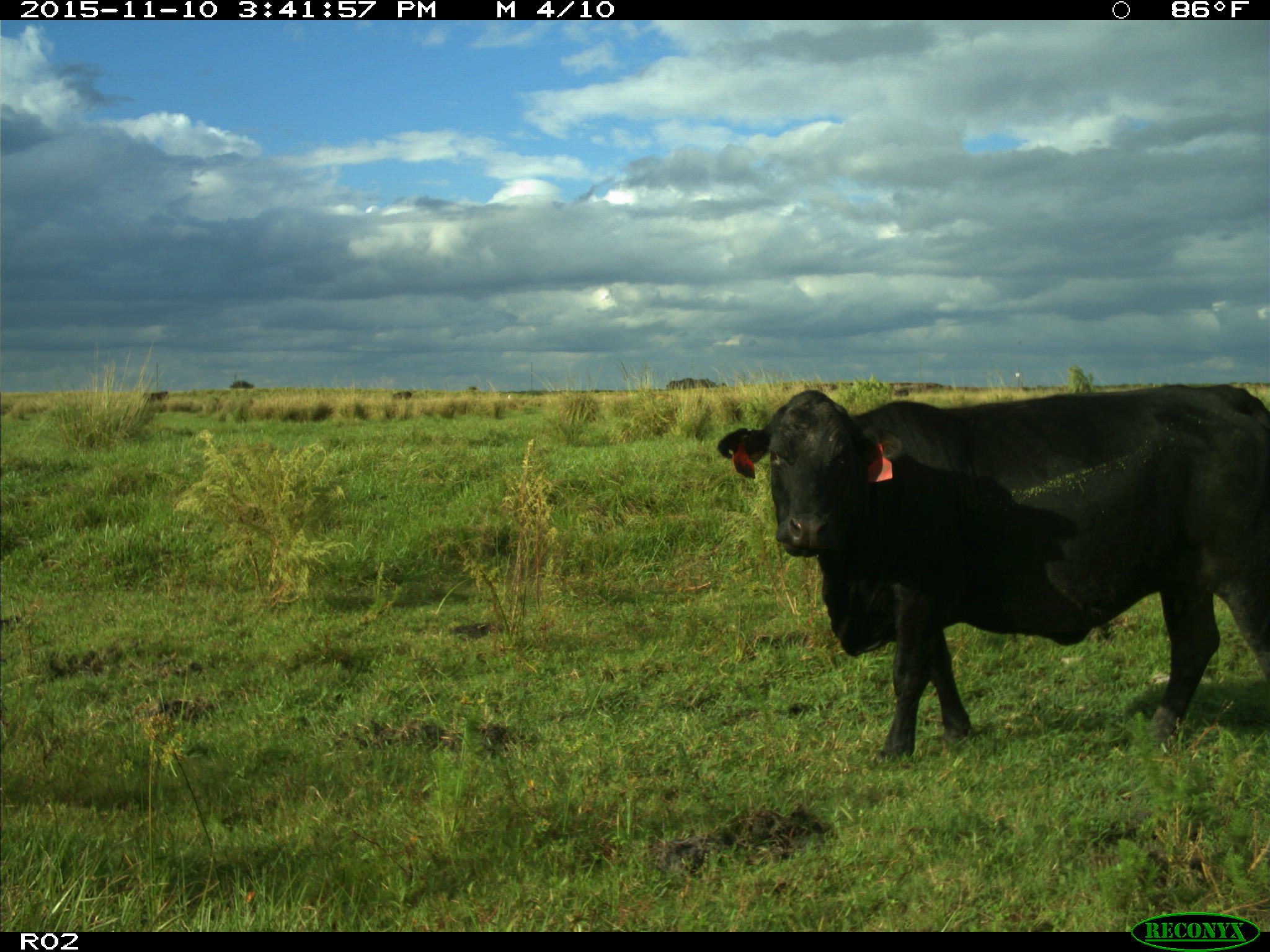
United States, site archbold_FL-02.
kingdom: Animalia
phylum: Chordata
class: Mammalia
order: Artiodactyla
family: Bovidae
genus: Bos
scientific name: Bos taurus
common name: domestic cow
Bos taurus (domestic cow).